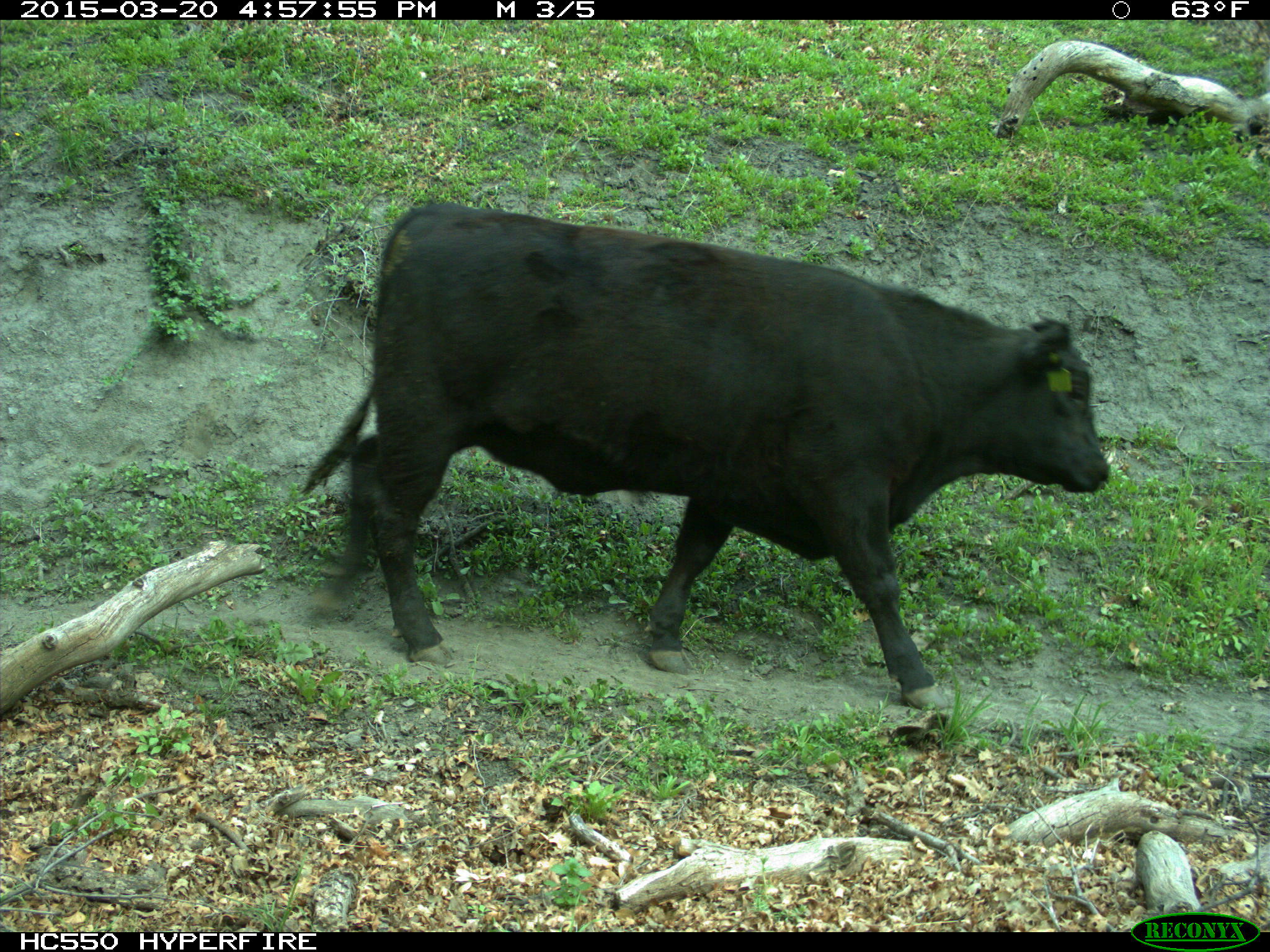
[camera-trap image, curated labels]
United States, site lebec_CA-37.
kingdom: Animalia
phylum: Chordata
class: Mammalia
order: Artiodactyla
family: Bovidae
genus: Bos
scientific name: Bos taurus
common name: domestic cow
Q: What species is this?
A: Bos taurus (domestic cow).